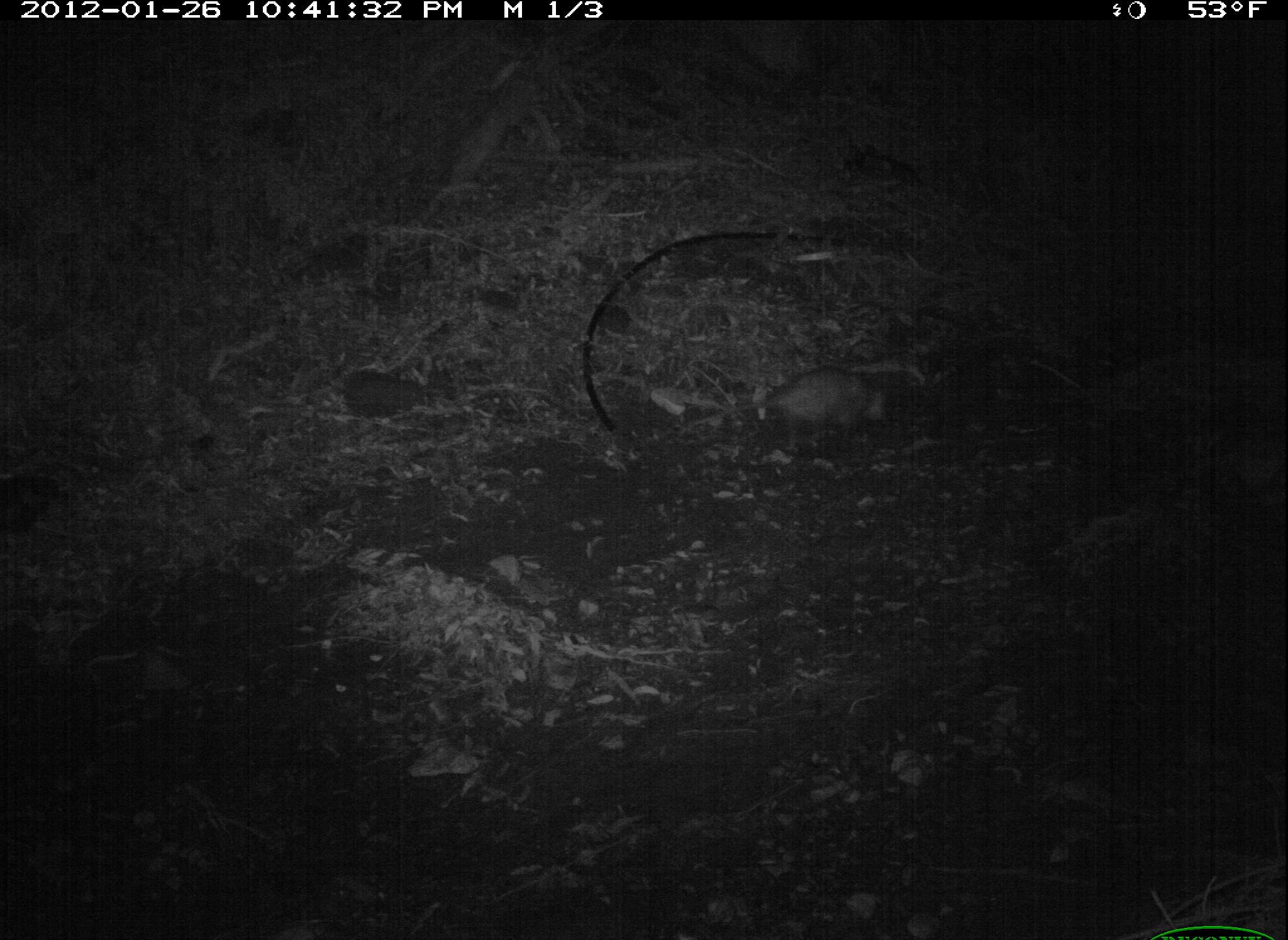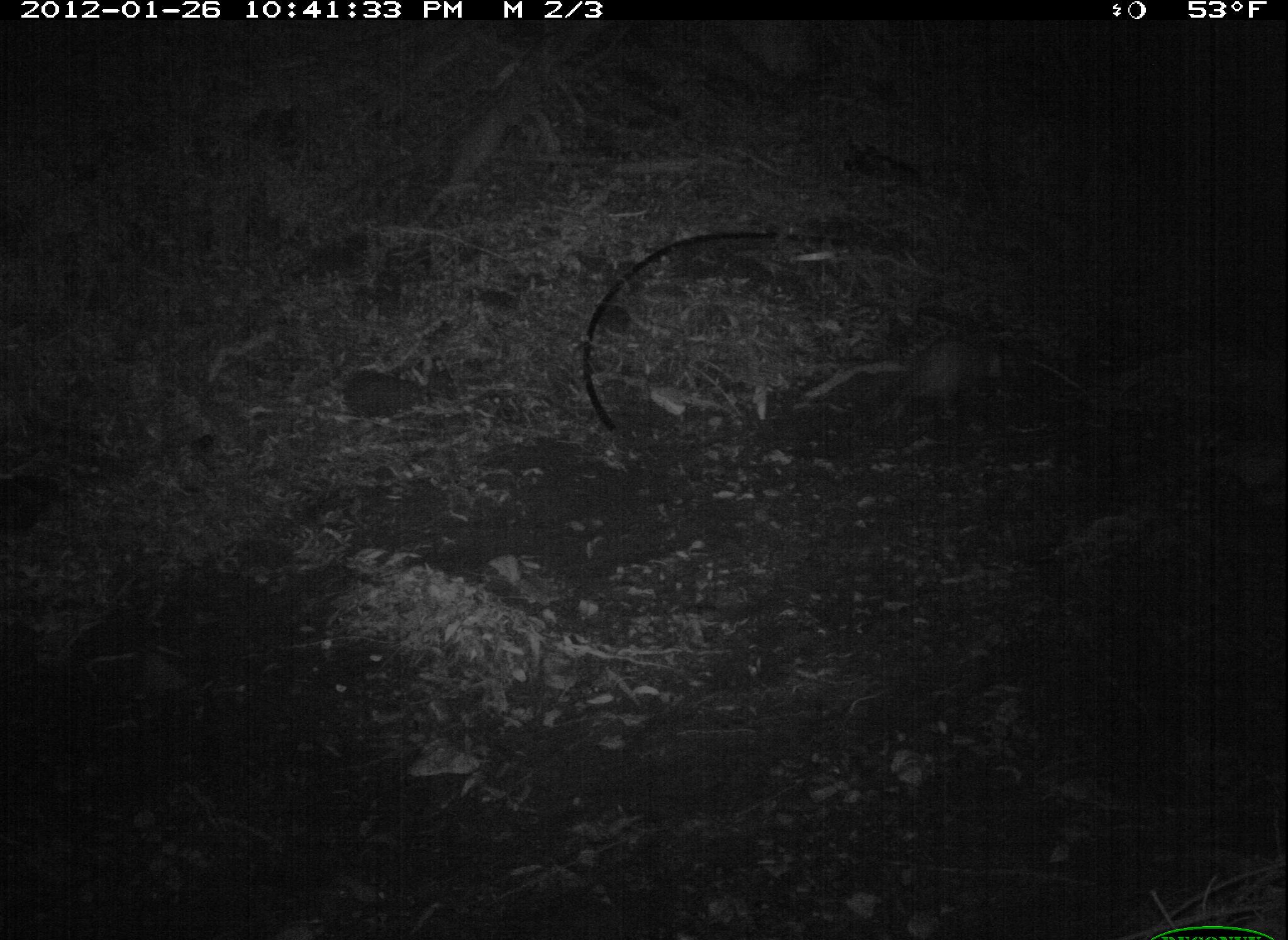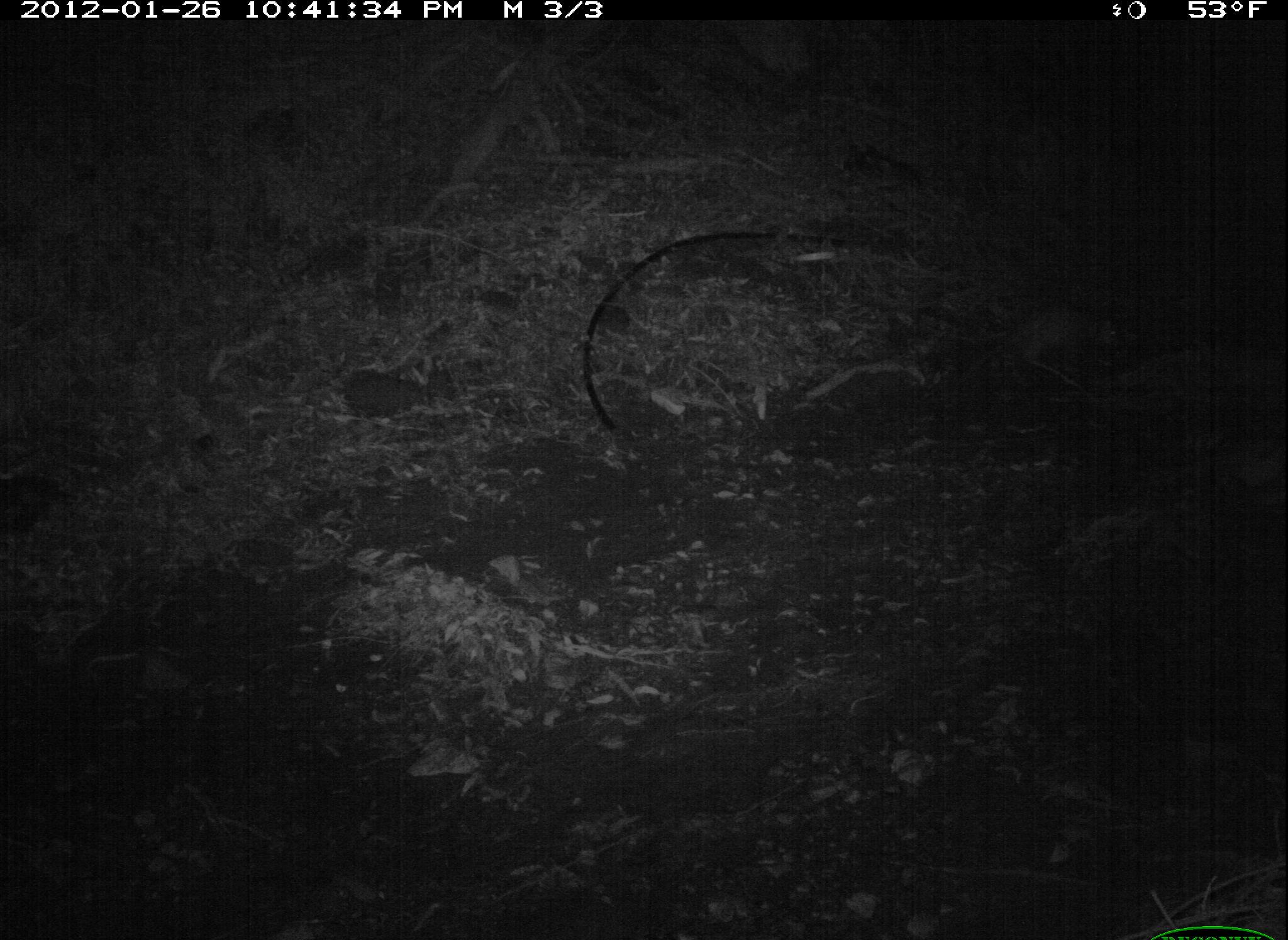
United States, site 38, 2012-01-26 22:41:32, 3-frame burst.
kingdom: Animalia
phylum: Chordata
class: Mammalia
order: Didelphimorphia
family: Didelphidae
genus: Didelphis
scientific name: Didelphis virginiana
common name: virginia opossum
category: opossum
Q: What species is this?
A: Opossum (virginia opossum) (Didelphis virginiana).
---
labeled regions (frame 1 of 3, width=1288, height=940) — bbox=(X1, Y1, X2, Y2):
opossum: bbox=(660, 358, 905, 451)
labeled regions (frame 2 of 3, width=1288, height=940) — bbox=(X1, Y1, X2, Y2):
opossum: bbox=(829, 317, 1055, 459)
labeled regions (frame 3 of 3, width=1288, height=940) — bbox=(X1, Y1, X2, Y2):
opossum: bbox=(943, 287, 1161, 411)